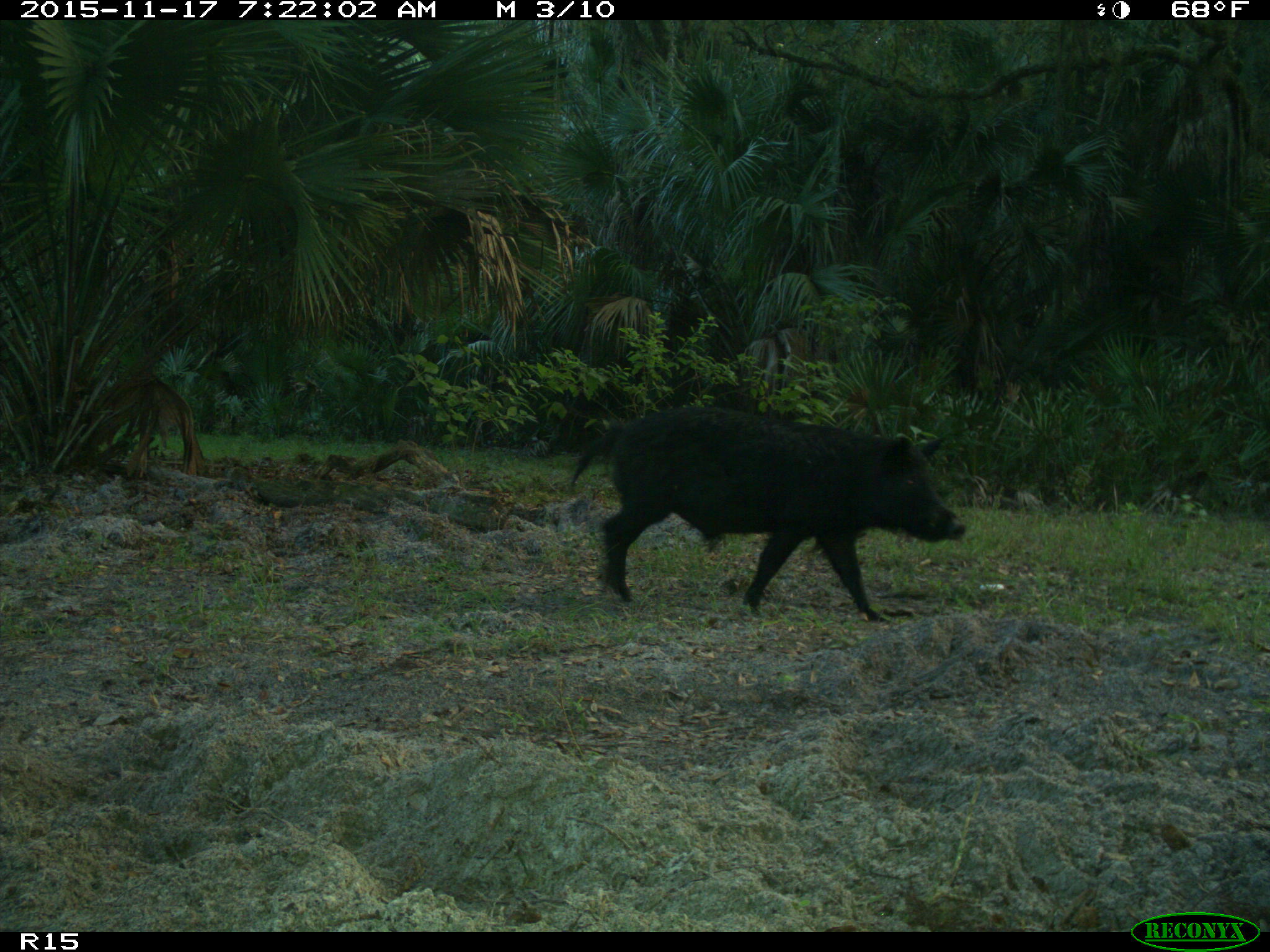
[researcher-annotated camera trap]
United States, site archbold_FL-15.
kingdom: Animalia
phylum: Chordata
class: Mammalia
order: Artiodactyla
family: Suidae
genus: Sus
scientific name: Sus scrofa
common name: wild boar